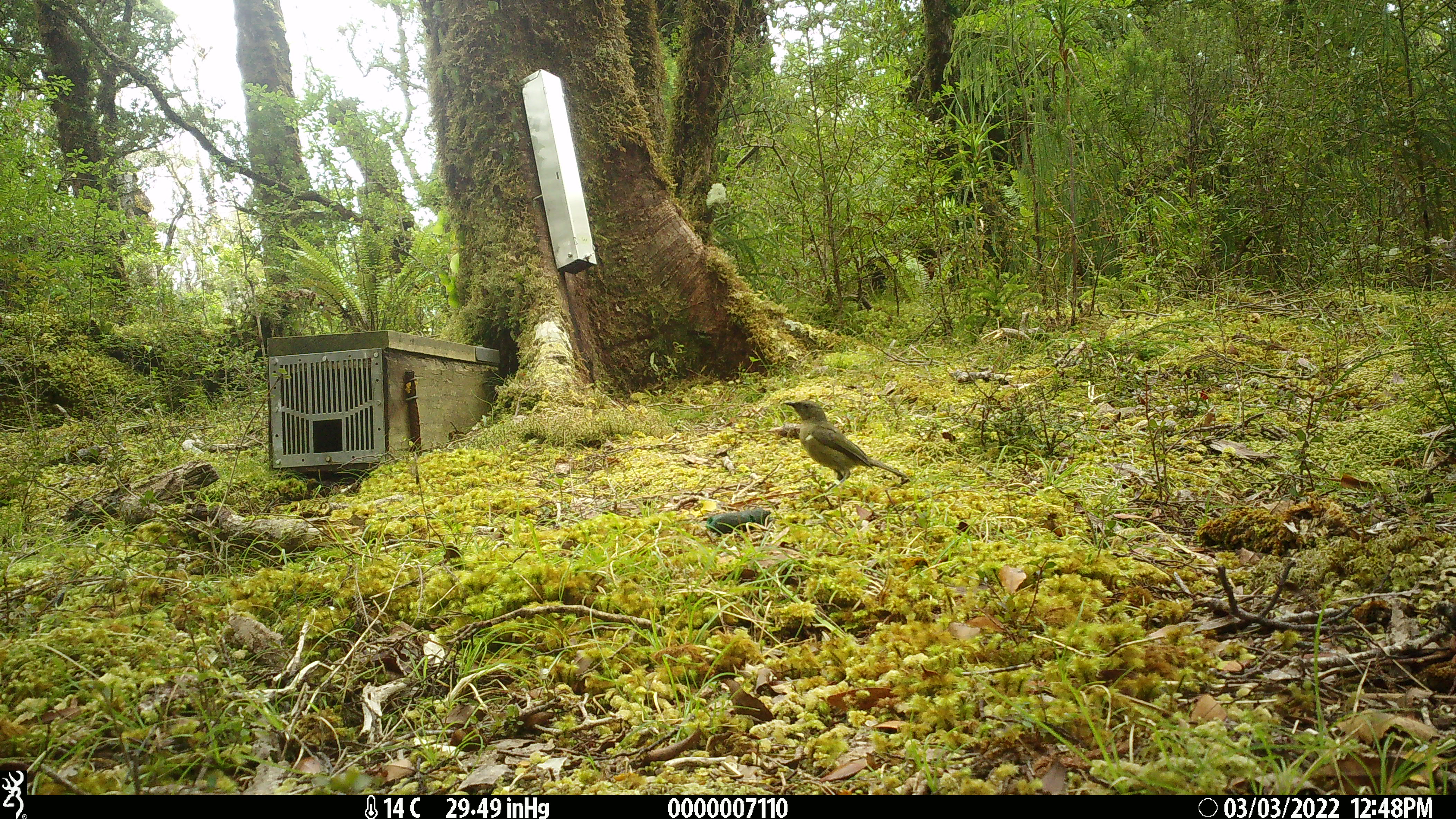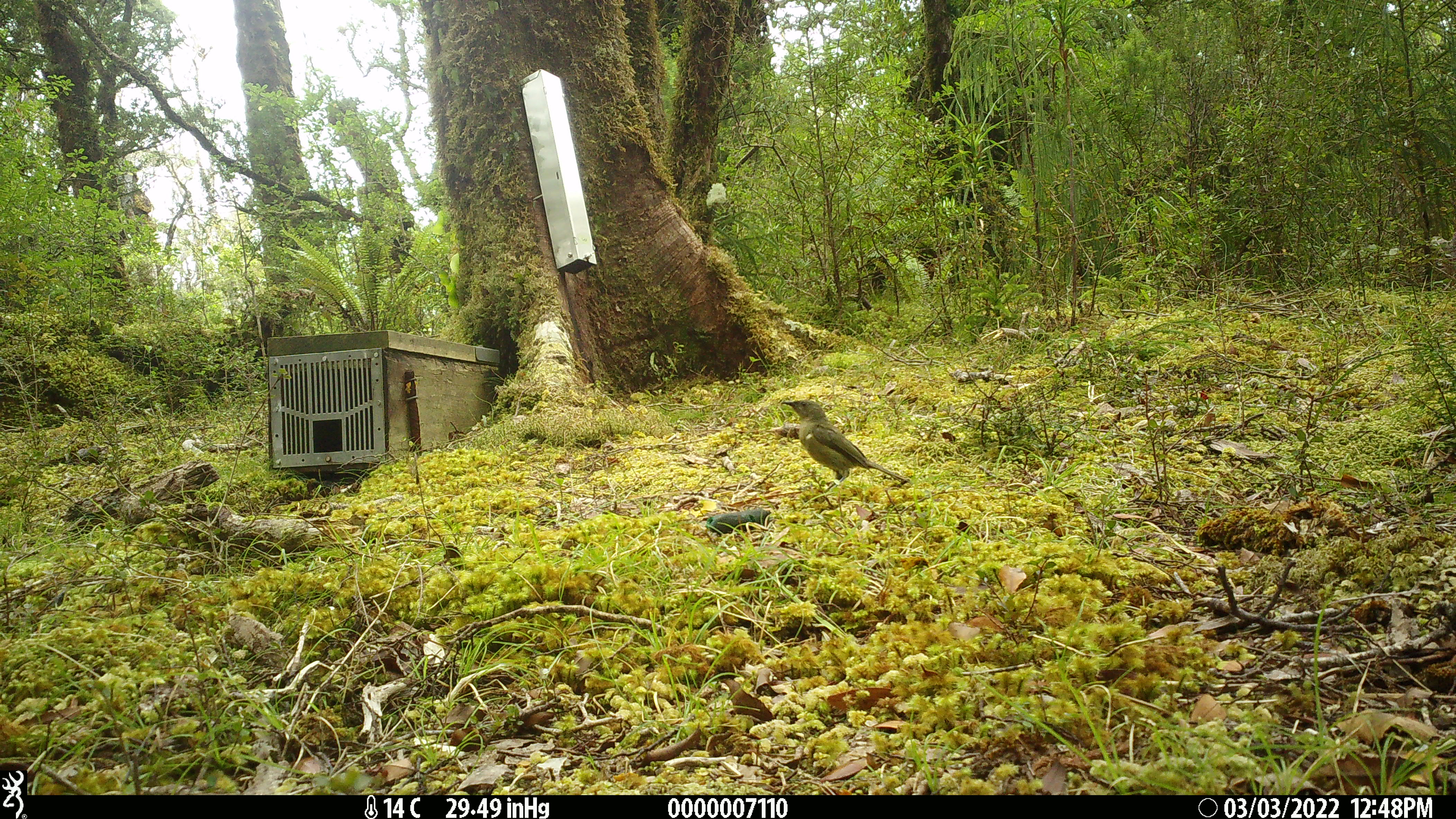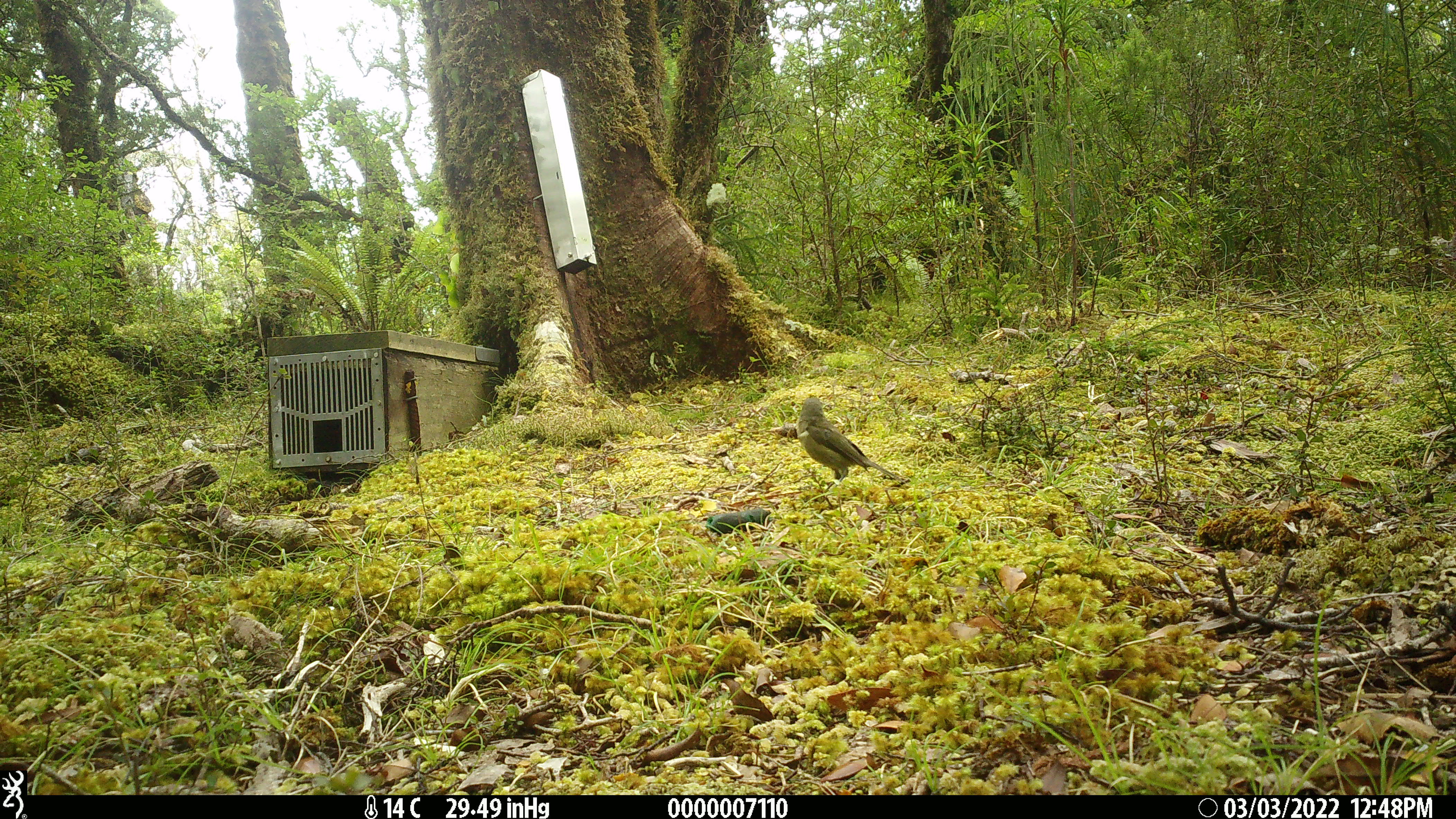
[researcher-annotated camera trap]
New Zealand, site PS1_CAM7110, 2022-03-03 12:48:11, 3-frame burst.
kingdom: Animalia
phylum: Chordata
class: Aves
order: Passeriformes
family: Meliphagidae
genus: Anthornis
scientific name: Anthornis melanura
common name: new zealand bellbird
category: bellbird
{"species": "bellbird (new zealand bellbird) (Anthornis melanura)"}